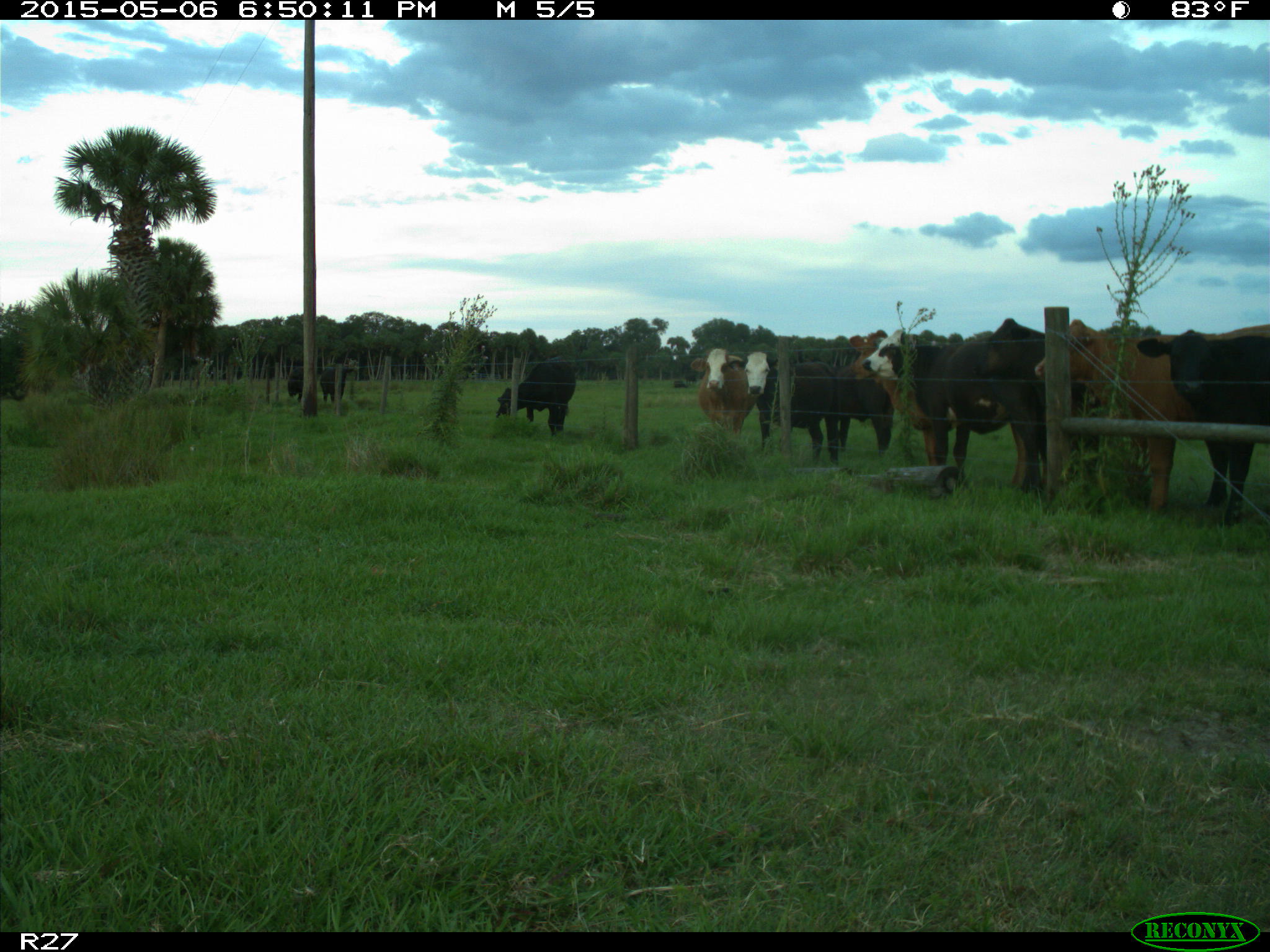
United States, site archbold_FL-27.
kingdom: Animalia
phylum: Chordata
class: Mammalia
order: Artiodactyla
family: Bovidae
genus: Bos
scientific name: Bos taurus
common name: domestic cow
Bos taurus (domestic cow).